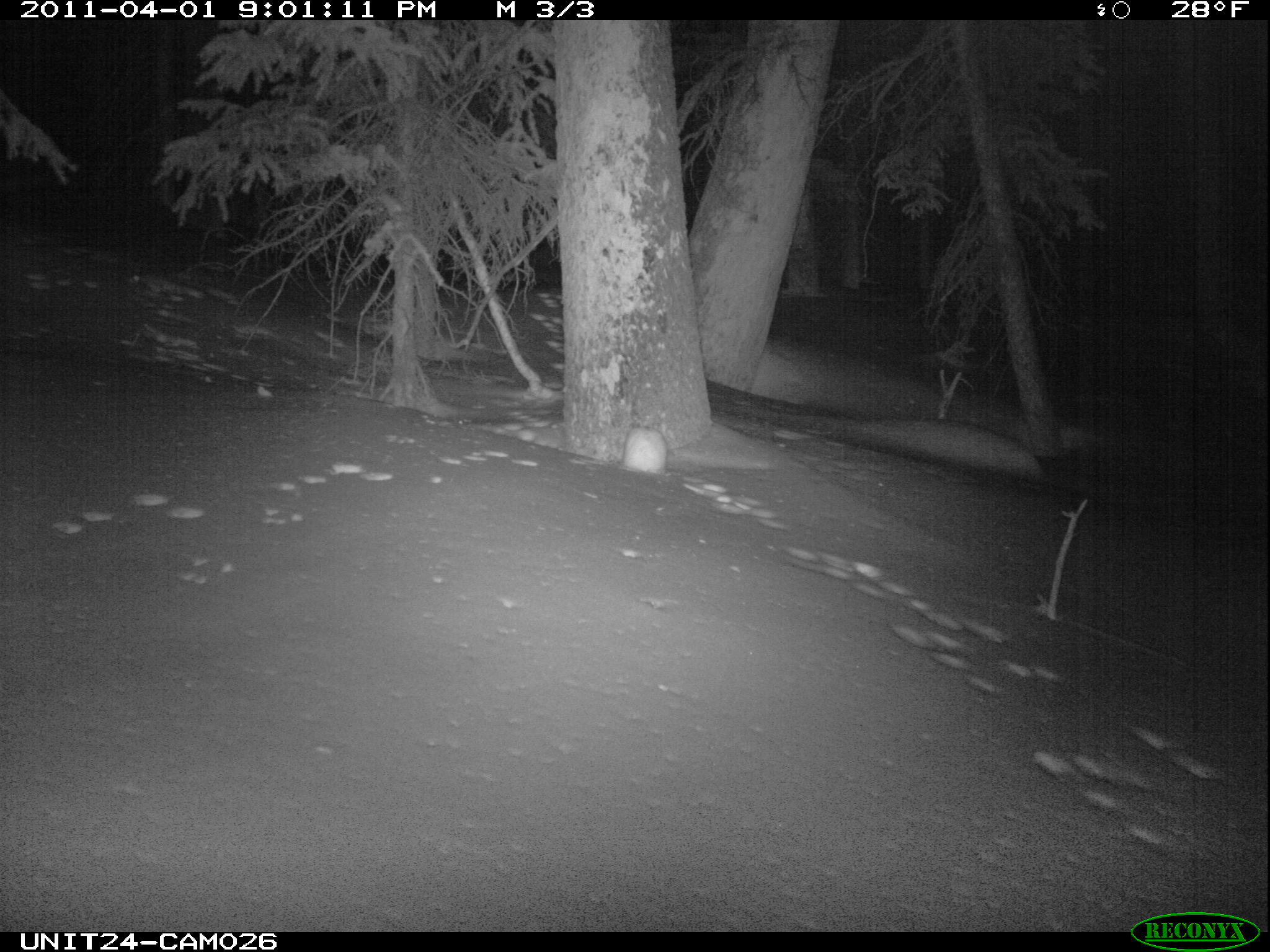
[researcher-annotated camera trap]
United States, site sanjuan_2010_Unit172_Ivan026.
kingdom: Animalia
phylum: Chordata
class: Mammalia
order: Lagomorpha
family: Leporidae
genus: Lepus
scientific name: Lepus americanus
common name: snowshoe hare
Lepus americanus (snowshoe hare).